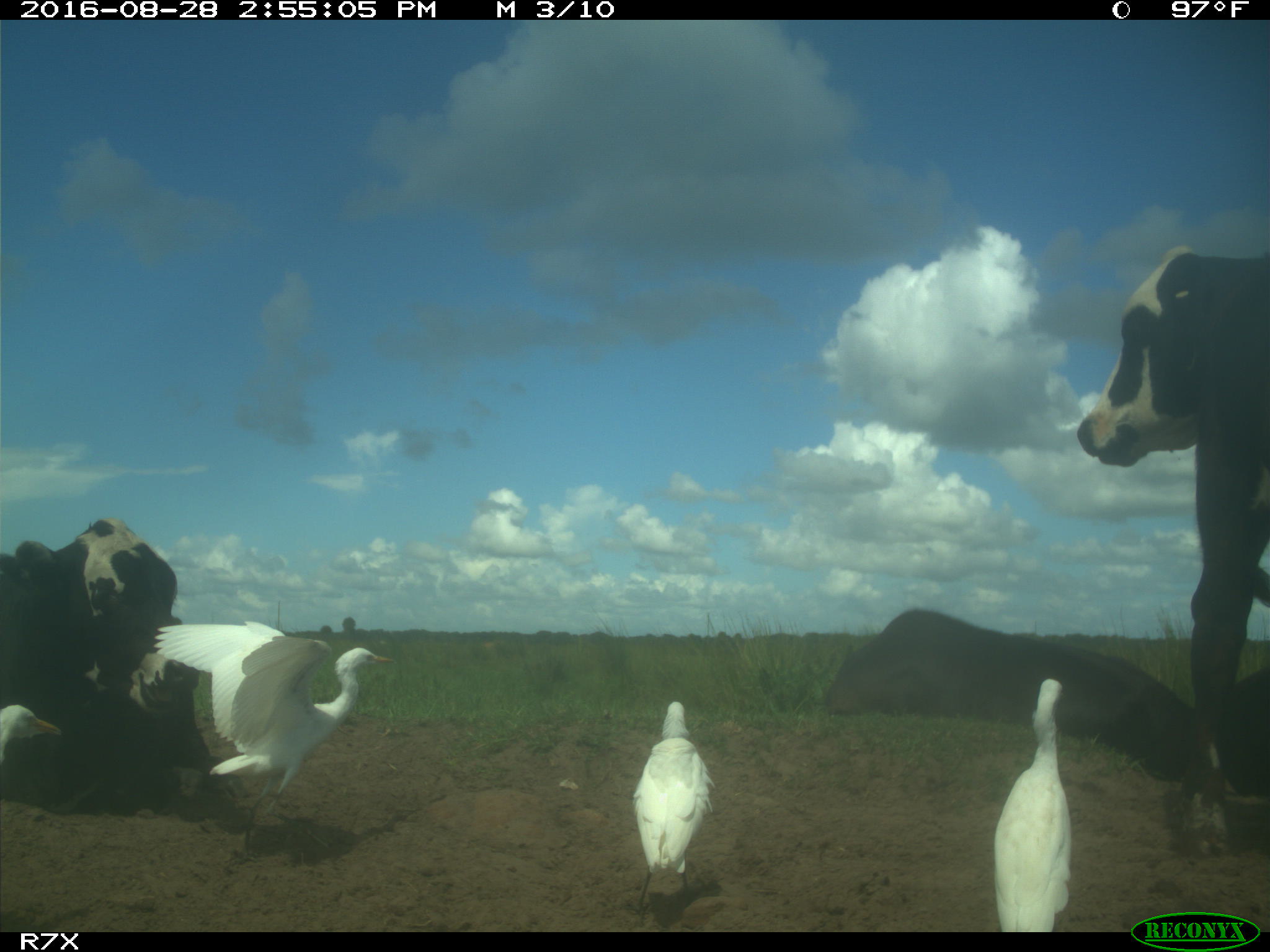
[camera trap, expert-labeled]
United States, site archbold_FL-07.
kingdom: Animalia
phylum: Chordata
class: Mammalia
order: Artiodactyla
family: Bovidae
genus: Bos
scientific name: Bos taurus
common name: domestic cow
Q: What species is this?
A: Bos taurus (domestic cow).